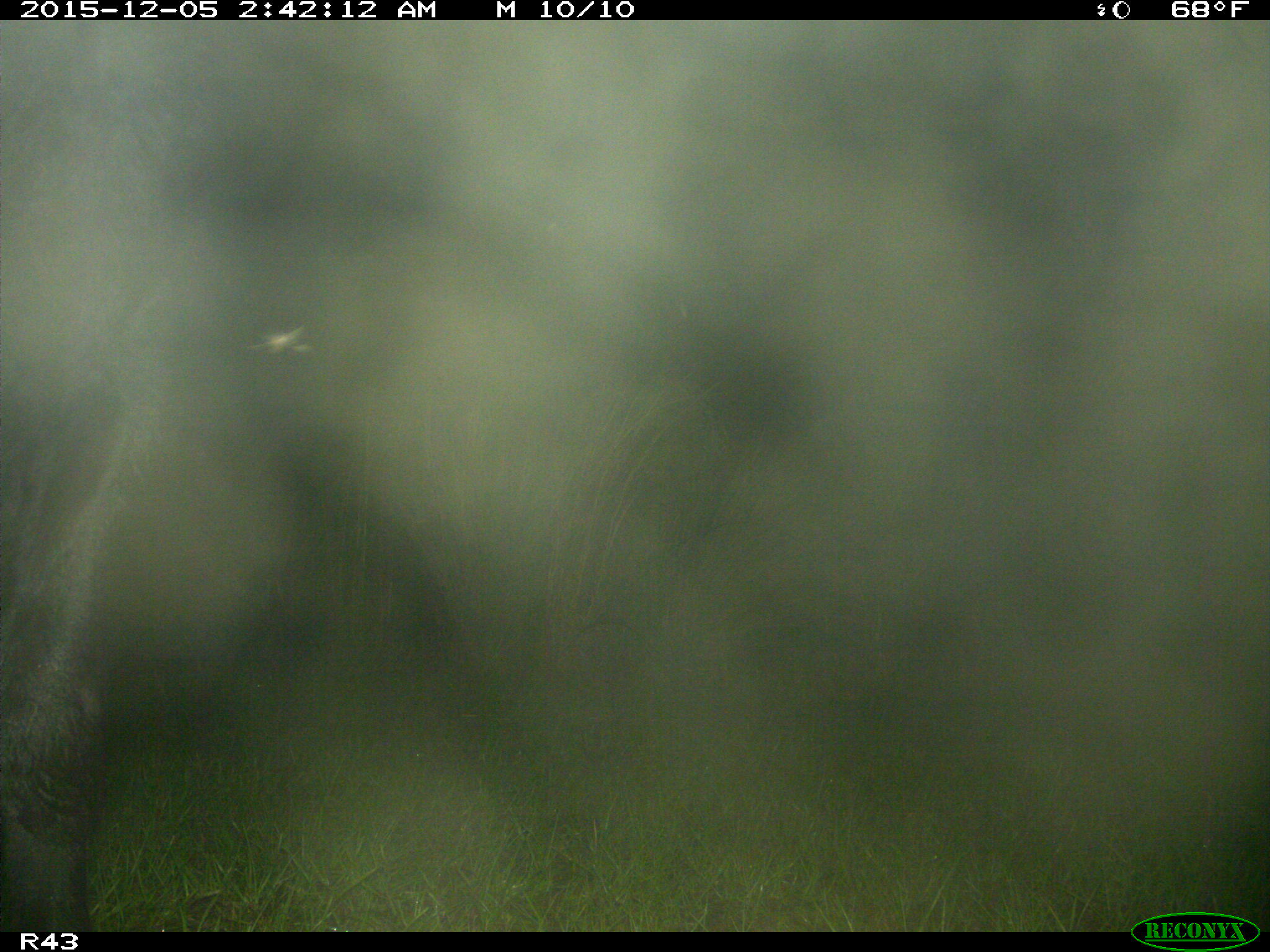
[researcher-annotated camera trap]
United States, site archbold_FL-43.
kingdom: Animalia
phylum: Chordata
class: Mammalia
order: Artiodactyla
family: Bovidae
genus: Bos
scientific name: Bos taurus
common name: domestic cow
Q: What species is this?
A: Bos taurus (domestic cow).